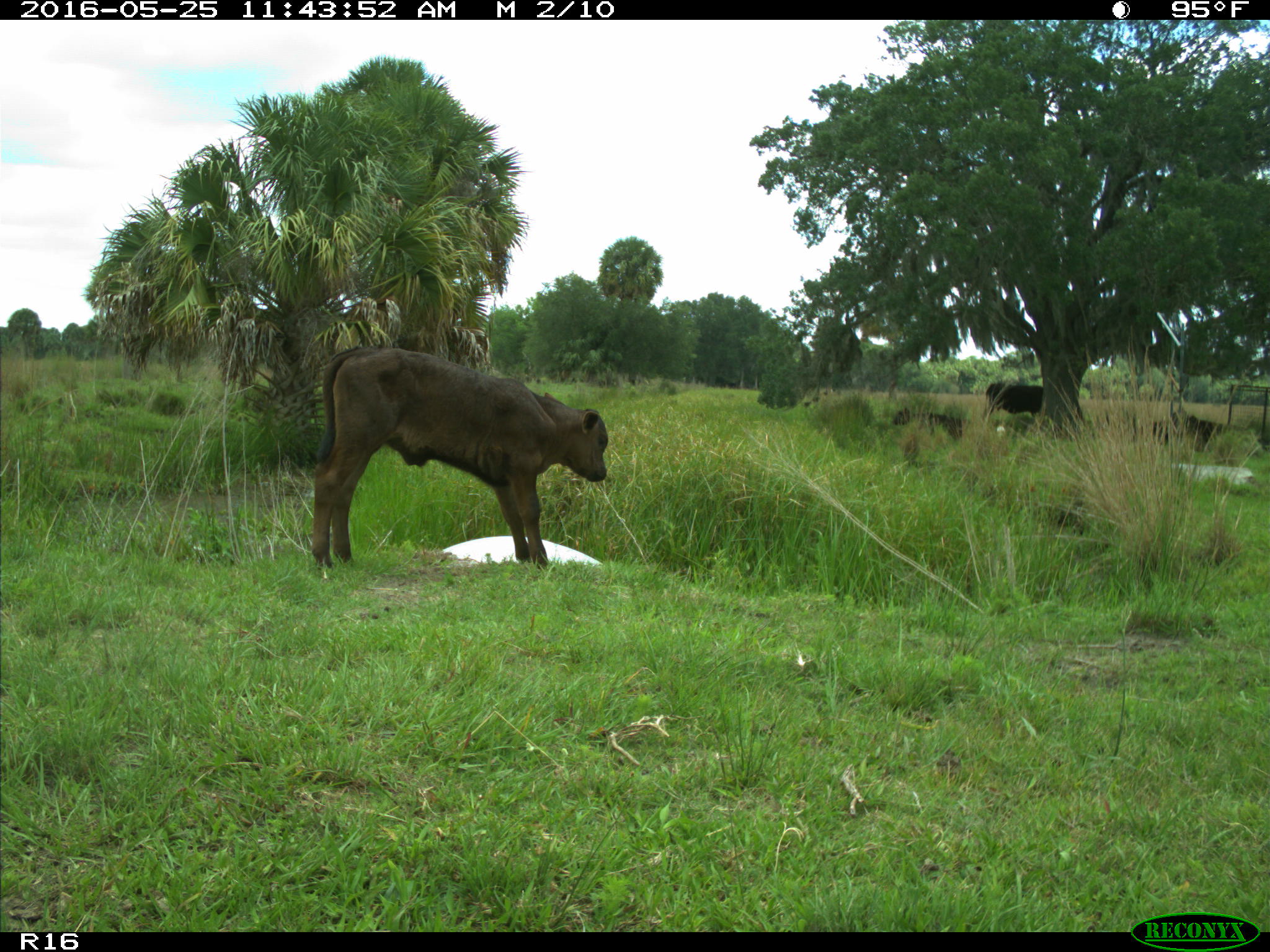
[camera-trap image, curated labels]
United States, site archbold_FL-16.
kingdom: Animalia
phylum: Chordata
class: Mammalia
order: Artiodactyla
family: Bovidae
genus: Bos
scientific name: Bos taurus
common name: domestic cow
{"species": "Bos taurus (domestic cow)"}